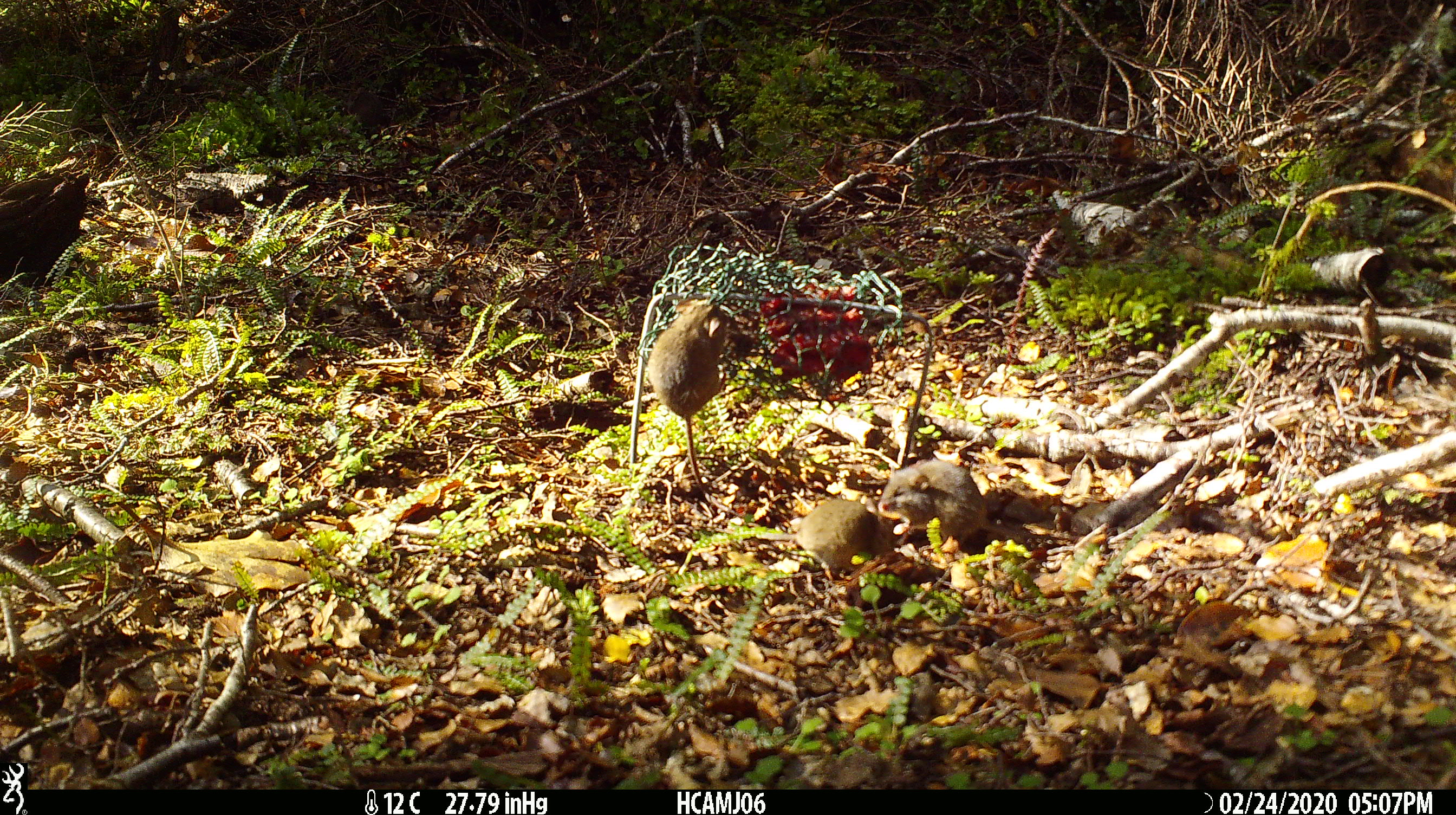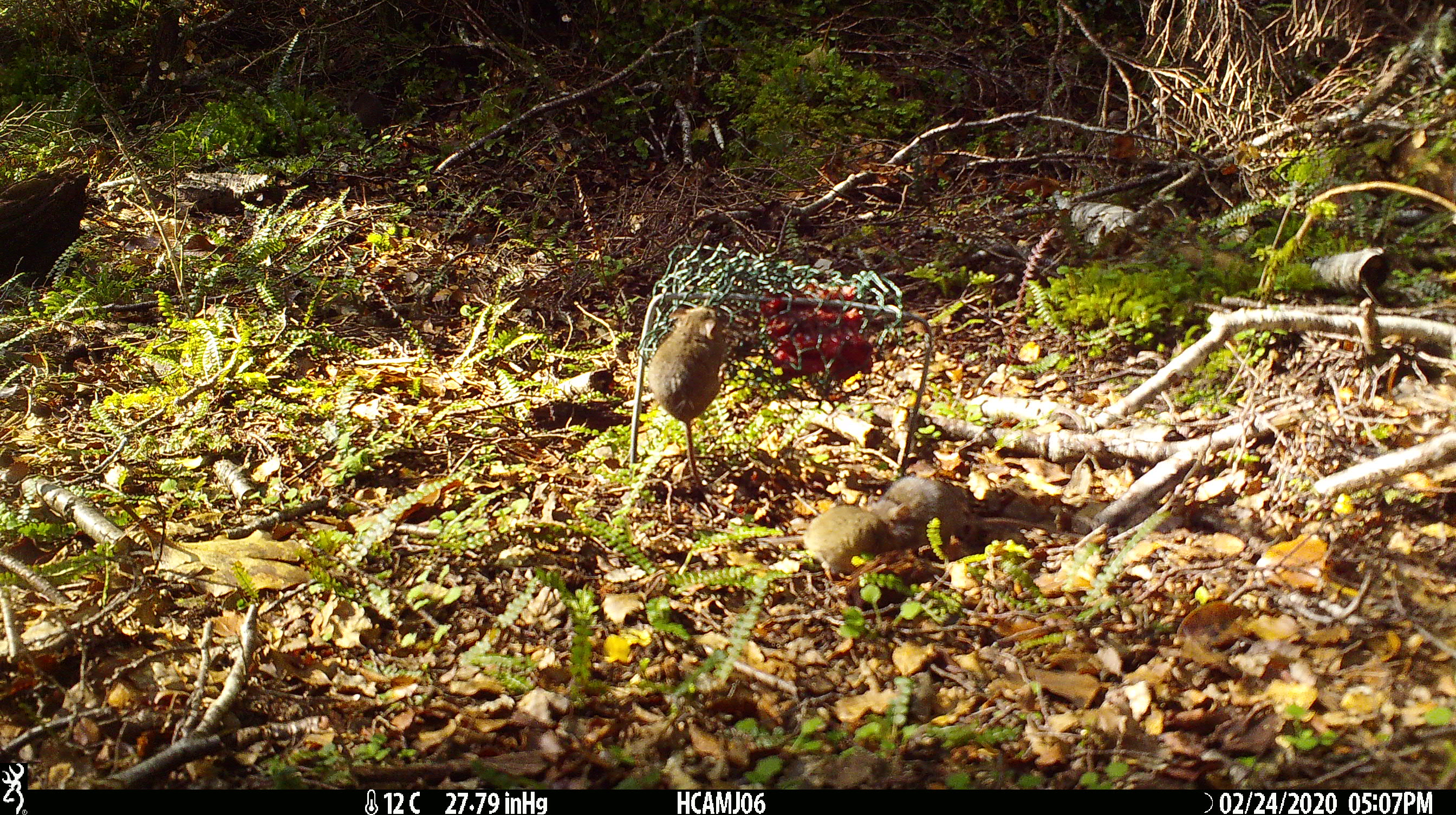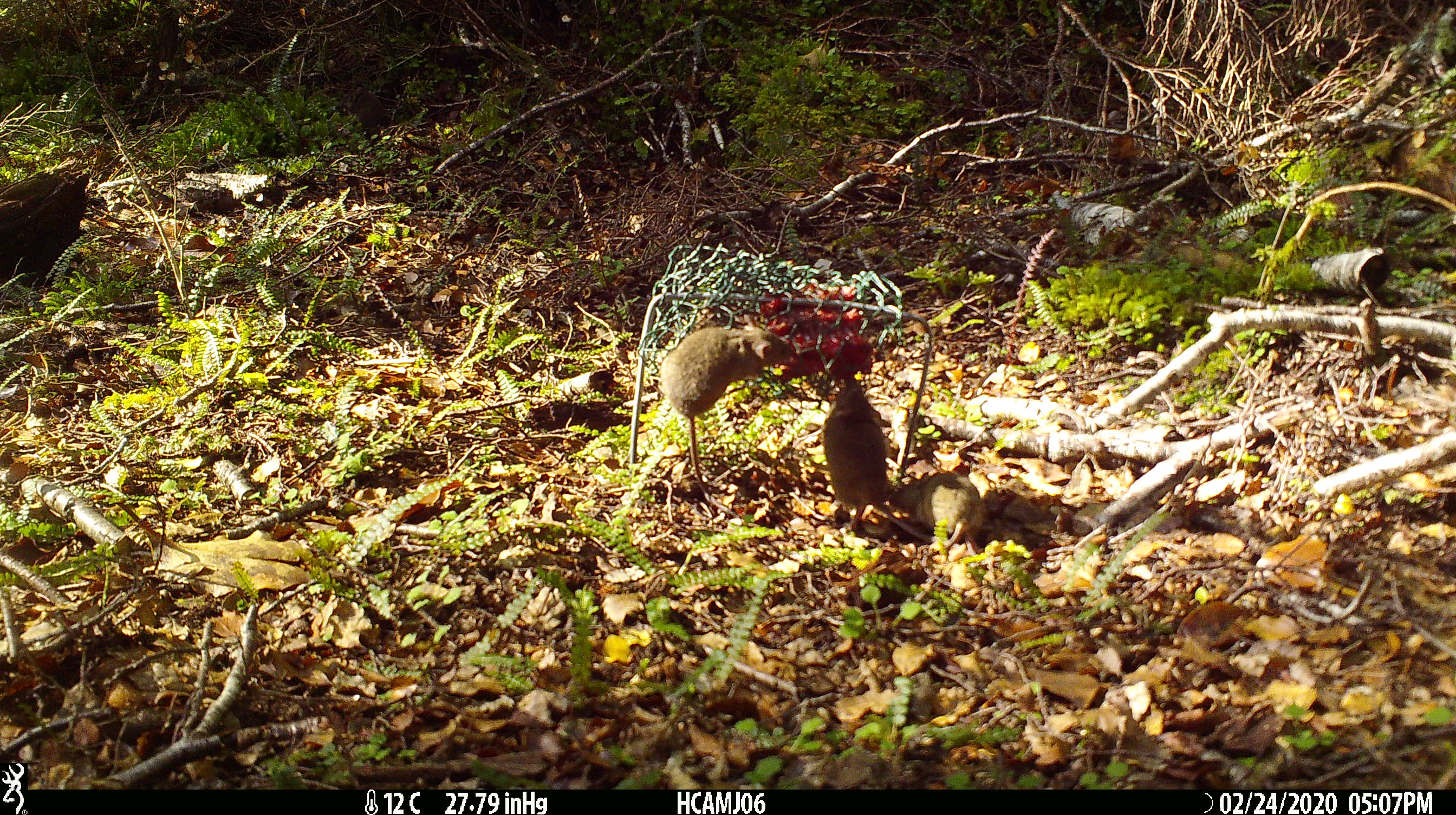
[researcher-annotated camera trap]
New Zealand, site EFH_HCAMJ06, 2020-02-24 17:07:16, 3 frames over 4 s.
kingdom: Animalia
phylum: Chordata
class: Mammalia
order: Rodentia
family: Muridae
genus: Mus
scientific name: Mus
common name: mouse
Mouse (Mus).